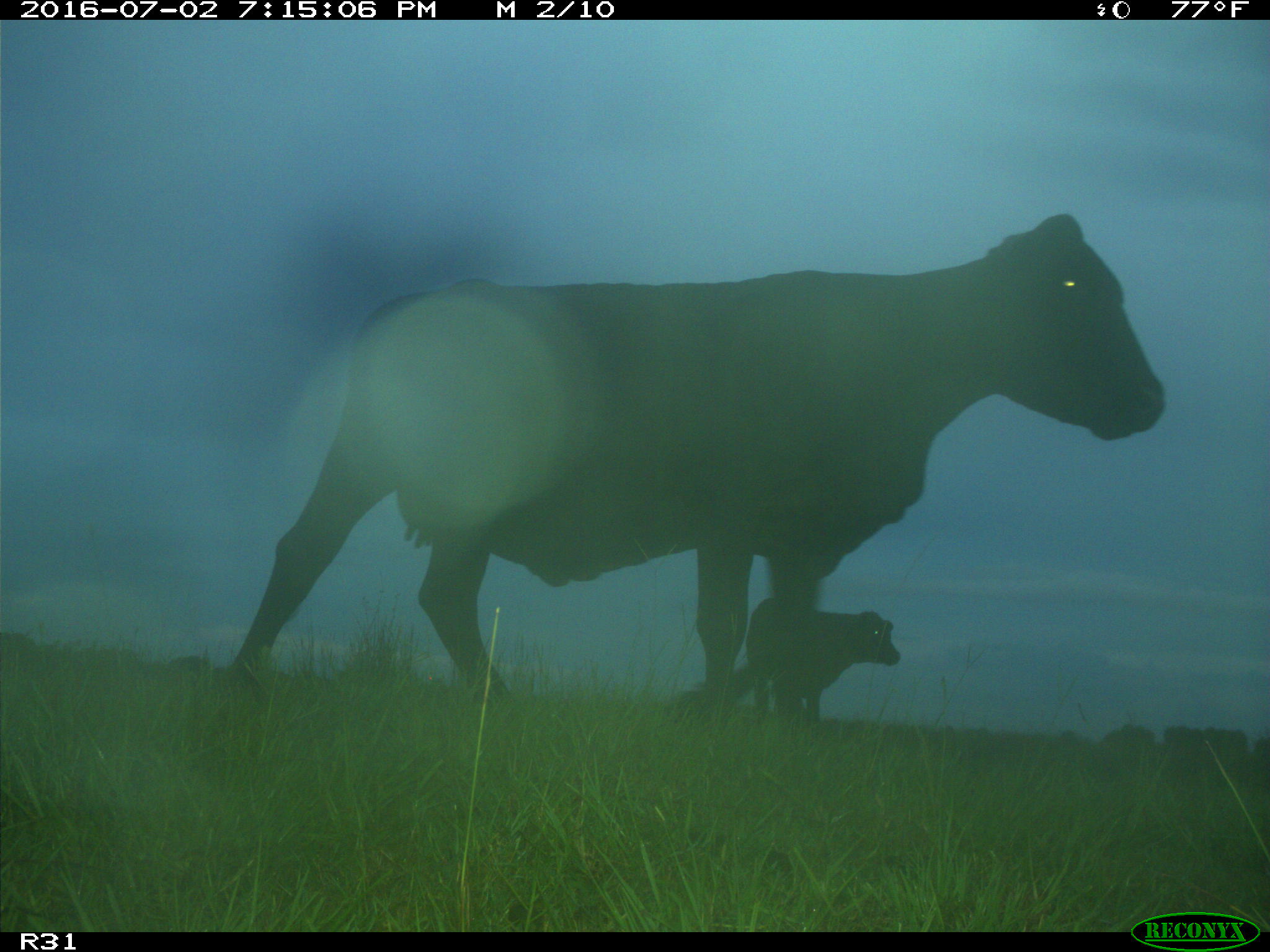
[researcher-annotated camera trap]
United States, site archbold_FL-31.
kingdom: Animalia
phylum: Chordata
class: Mammalia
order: Artiodactyla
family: Bovidae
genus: Bos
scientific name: Bos taurus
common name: domestic cow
Bos taurus (domestic cow).